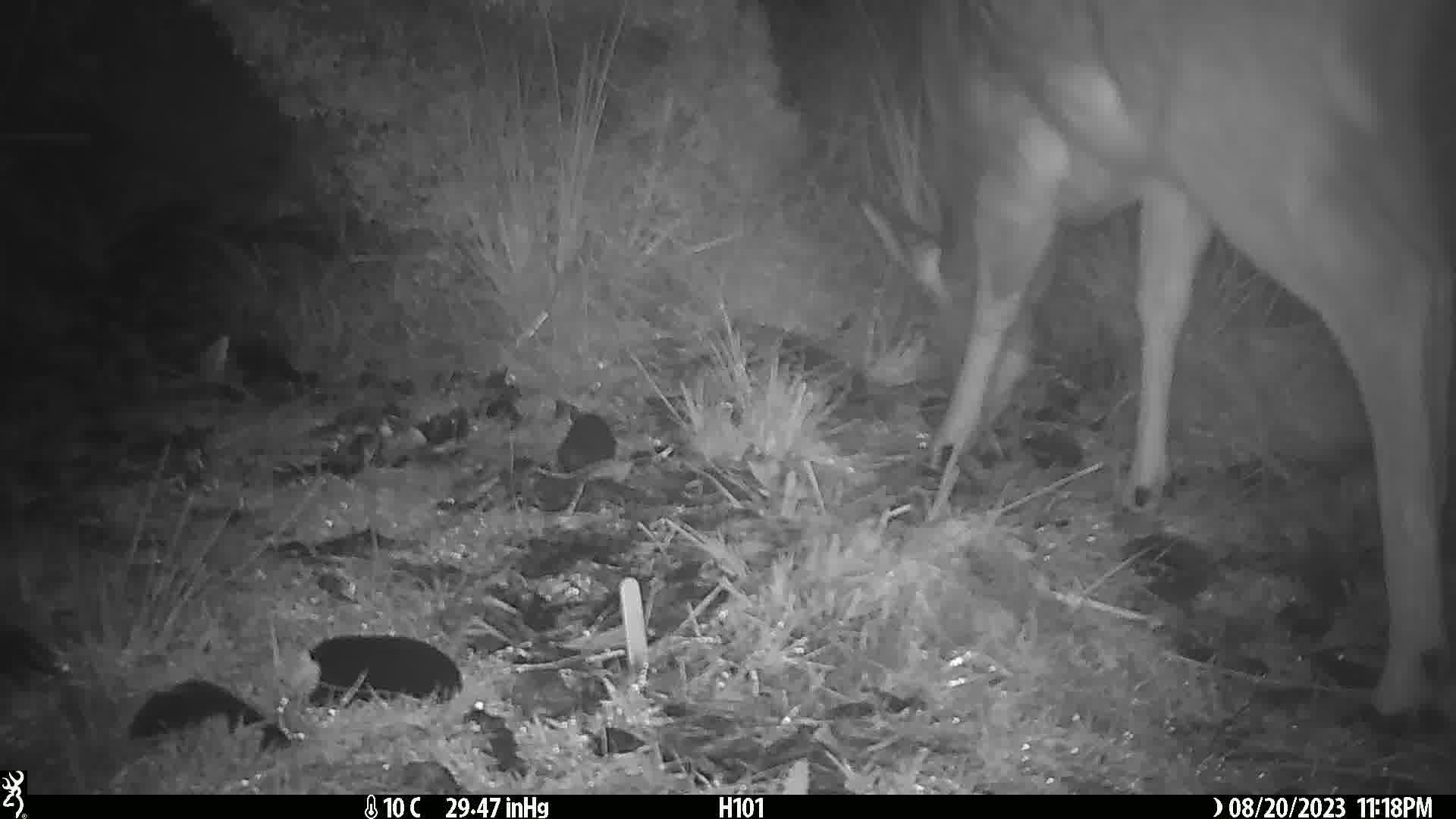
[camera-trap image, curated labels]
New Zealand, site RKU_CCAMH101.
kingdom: Animalia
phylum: Chordata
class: Mammalia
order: Artiodactyla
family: Cervidae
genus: Odocoileus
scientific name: Odocoileus virginianus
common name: white-tailed deer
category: white tailed deer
White tailed deer (white-tailed deer) (Odocoileus virginianus).